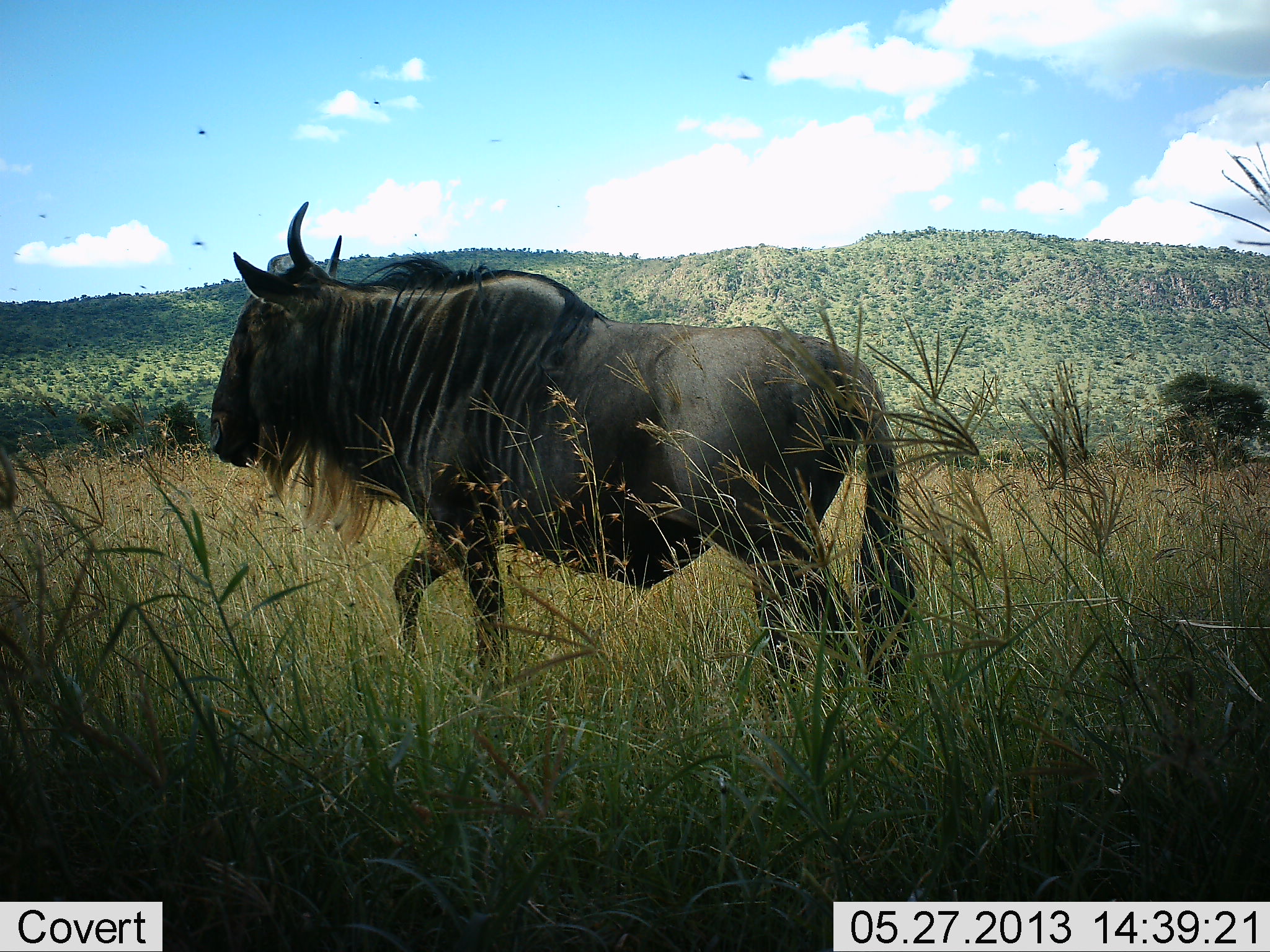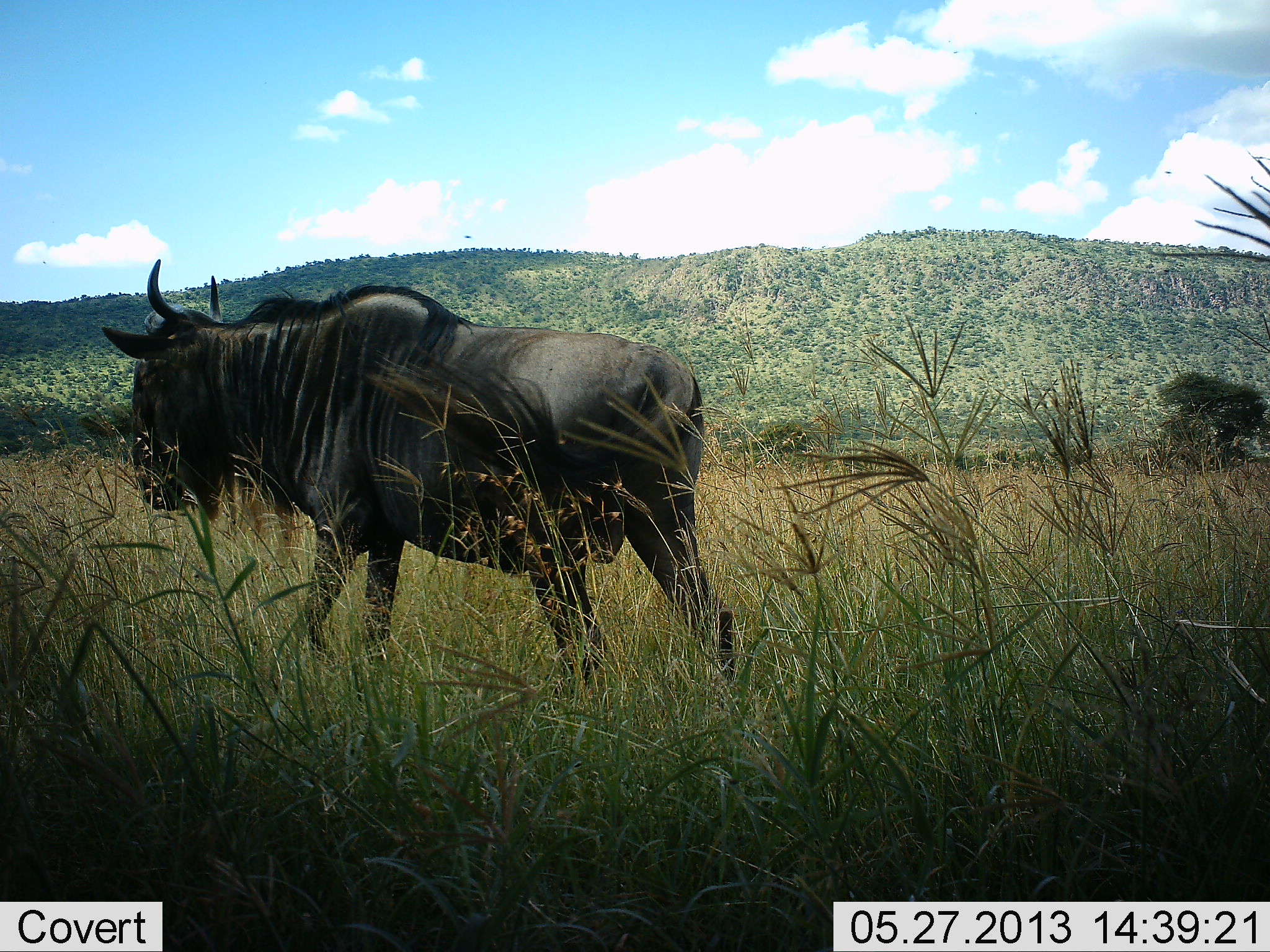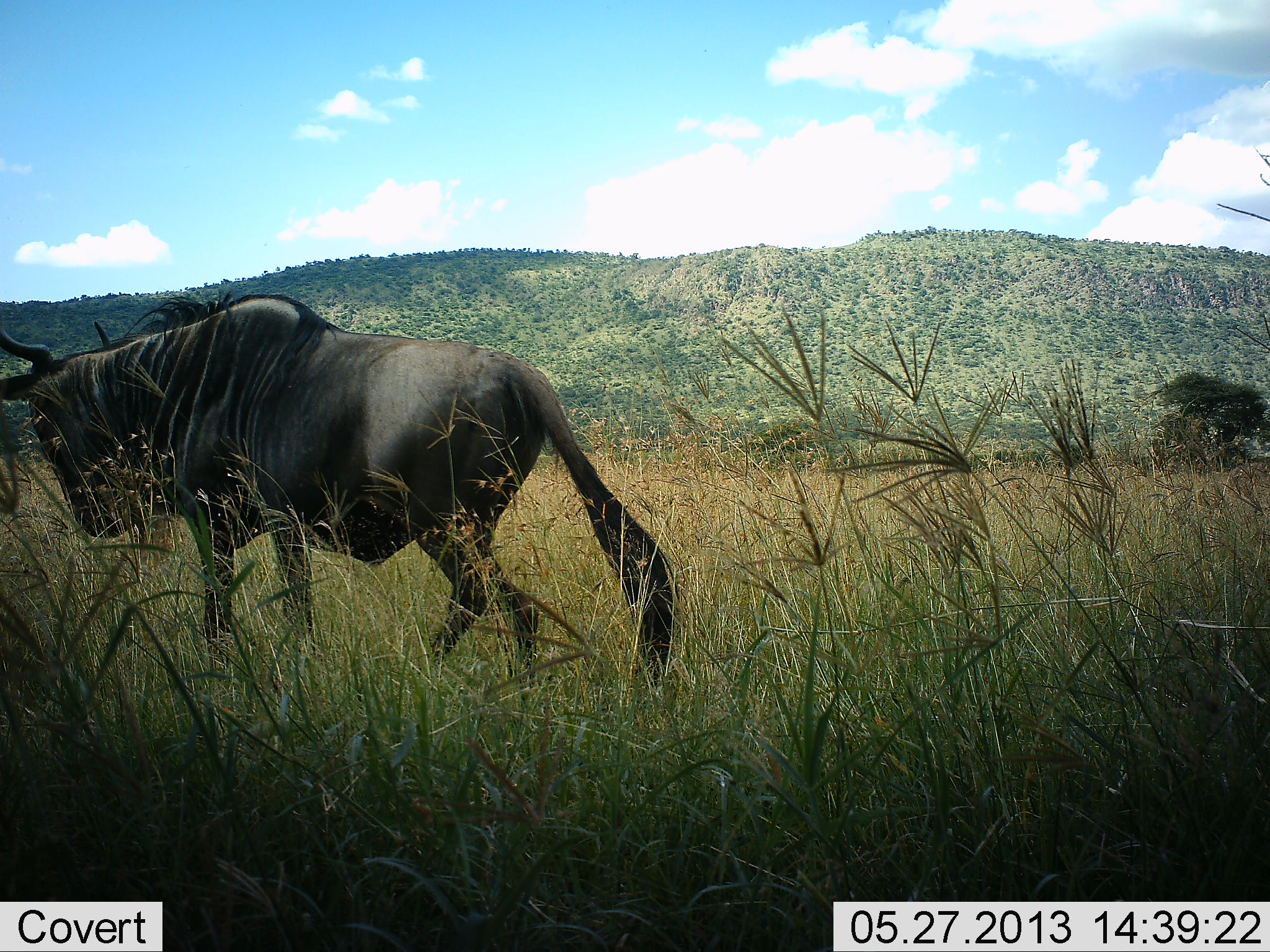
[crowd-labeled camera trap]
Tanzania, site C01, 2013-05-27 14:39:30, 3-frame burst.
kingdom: Animalia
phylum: Chordata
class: Mammalia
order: Artiodactyla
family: Bovidae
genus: Connochaetes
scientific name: Connochaetes taurinus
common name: blue wildebeest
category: wildebeest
Wildebeest (blue wildebeest) (Connochaetes taurinus), count 1. Behavior (volunteer vote fractions): standing 0%, resting 0%, moving 100%, interacting 0%. Young present (vote fraction): 0%. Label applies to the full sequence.